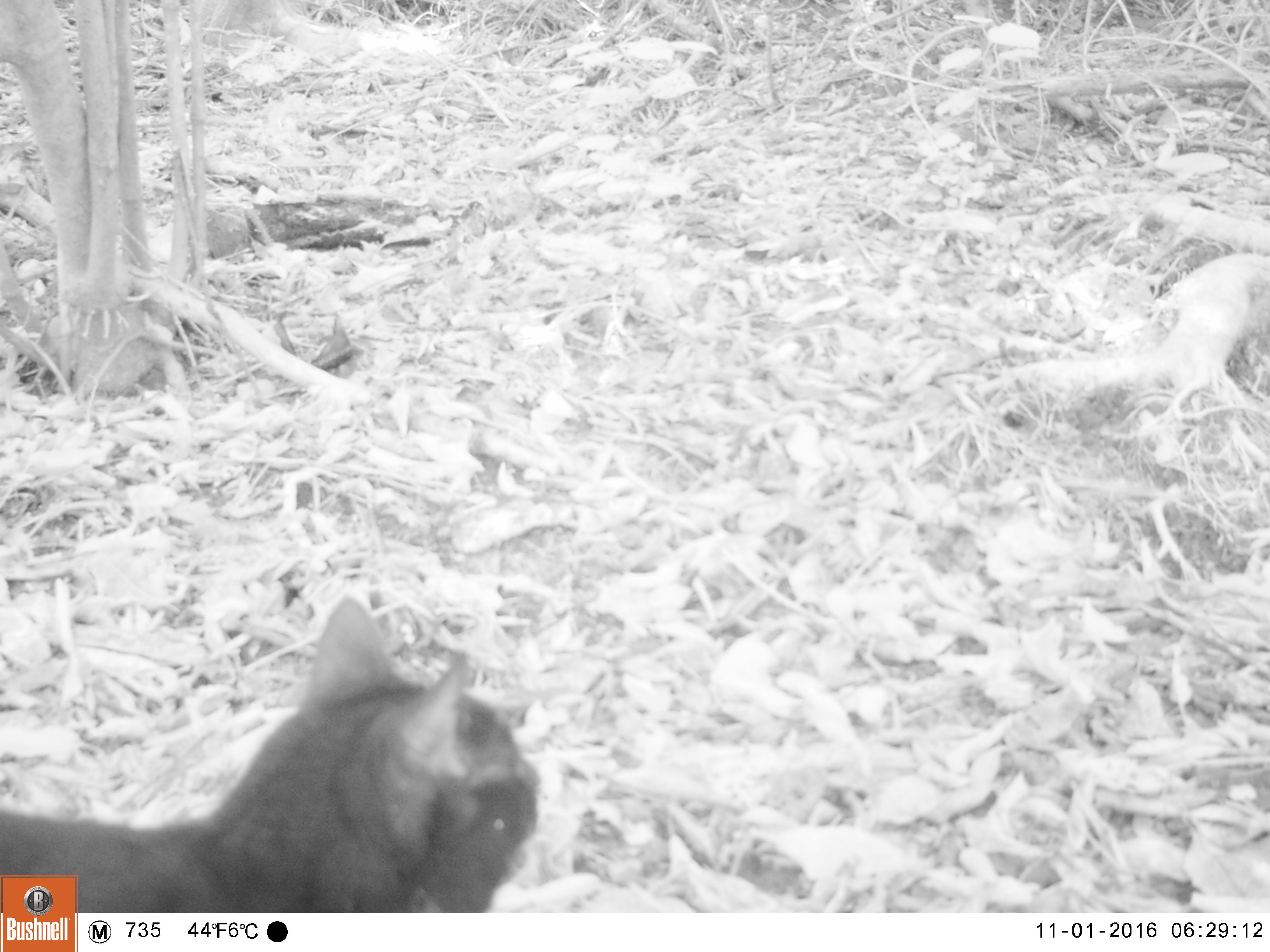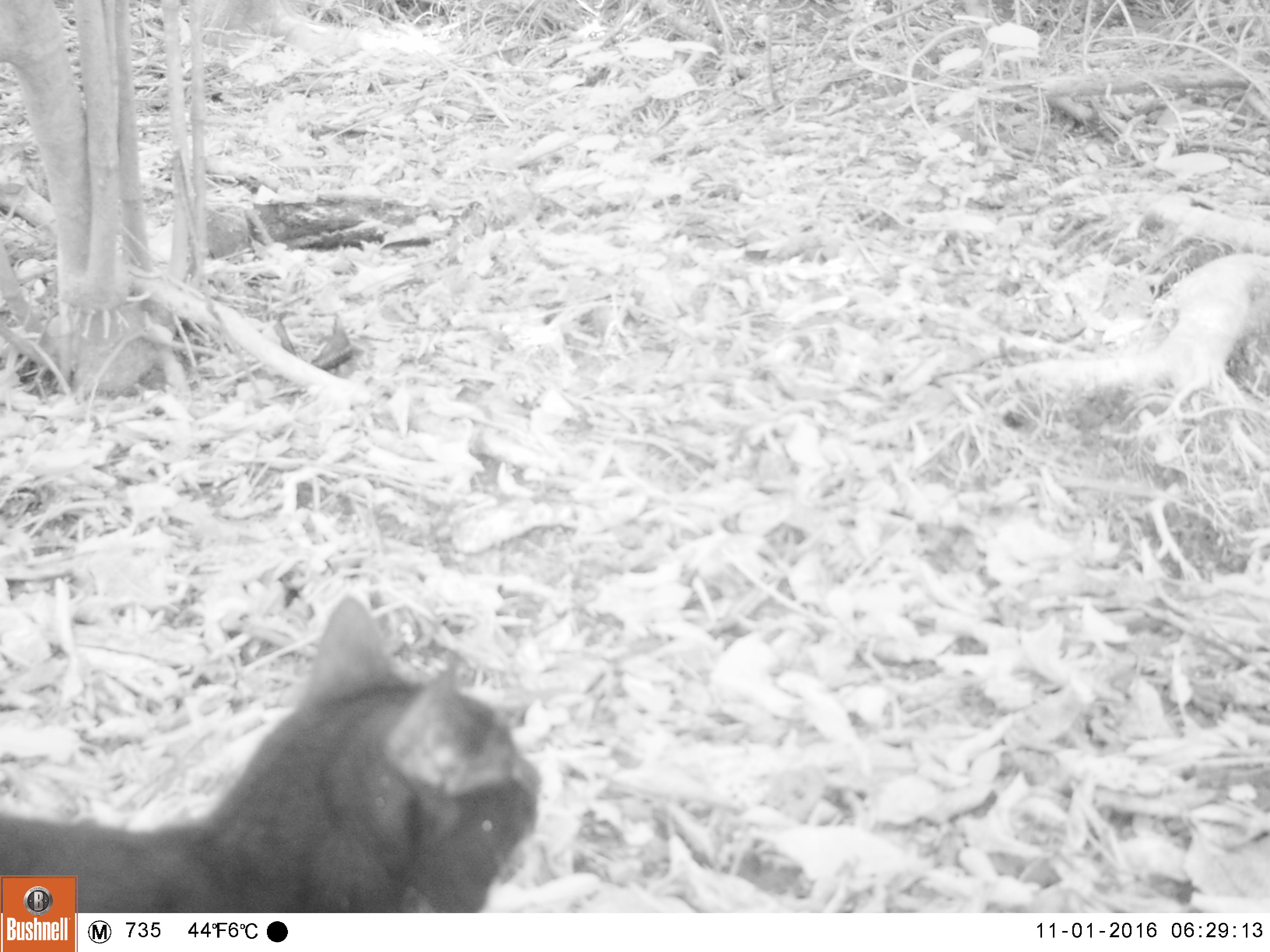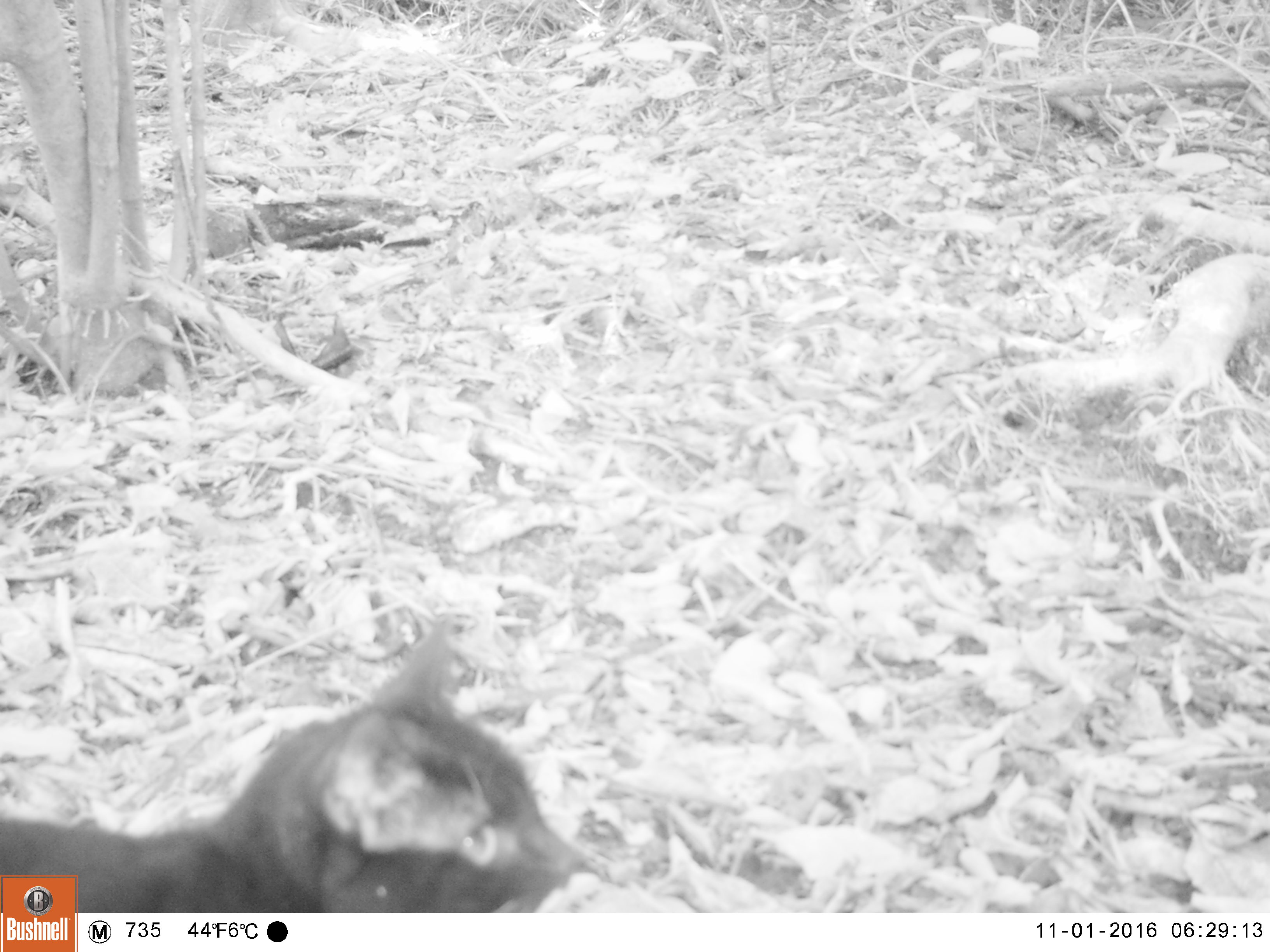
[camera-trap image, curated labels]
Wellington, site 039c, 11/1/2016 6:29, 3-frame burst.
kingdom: Animalia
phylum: Chordata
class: Mammalia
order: Carnivora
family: Felidae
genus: Felis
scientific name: Felis catus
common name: cat